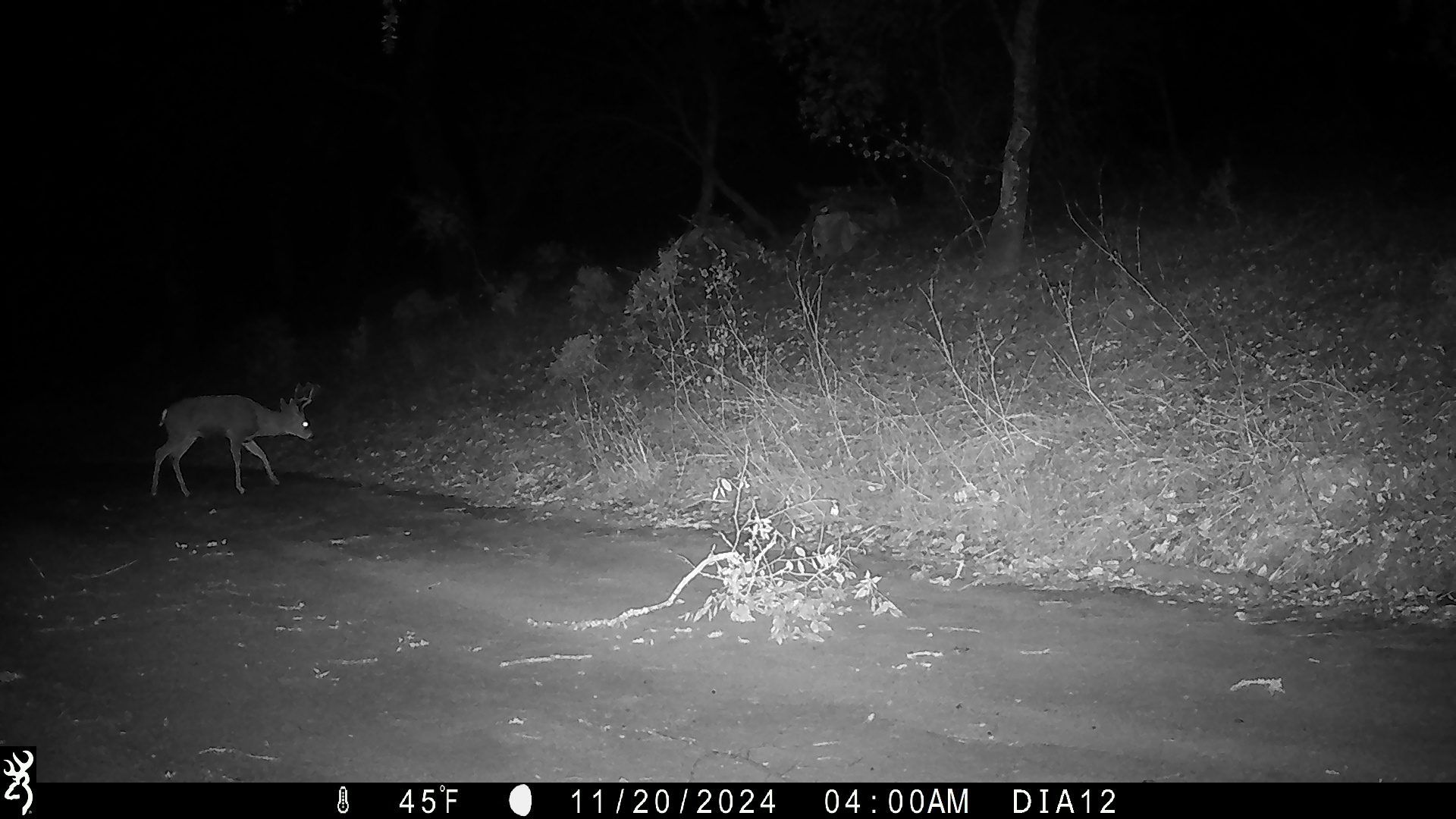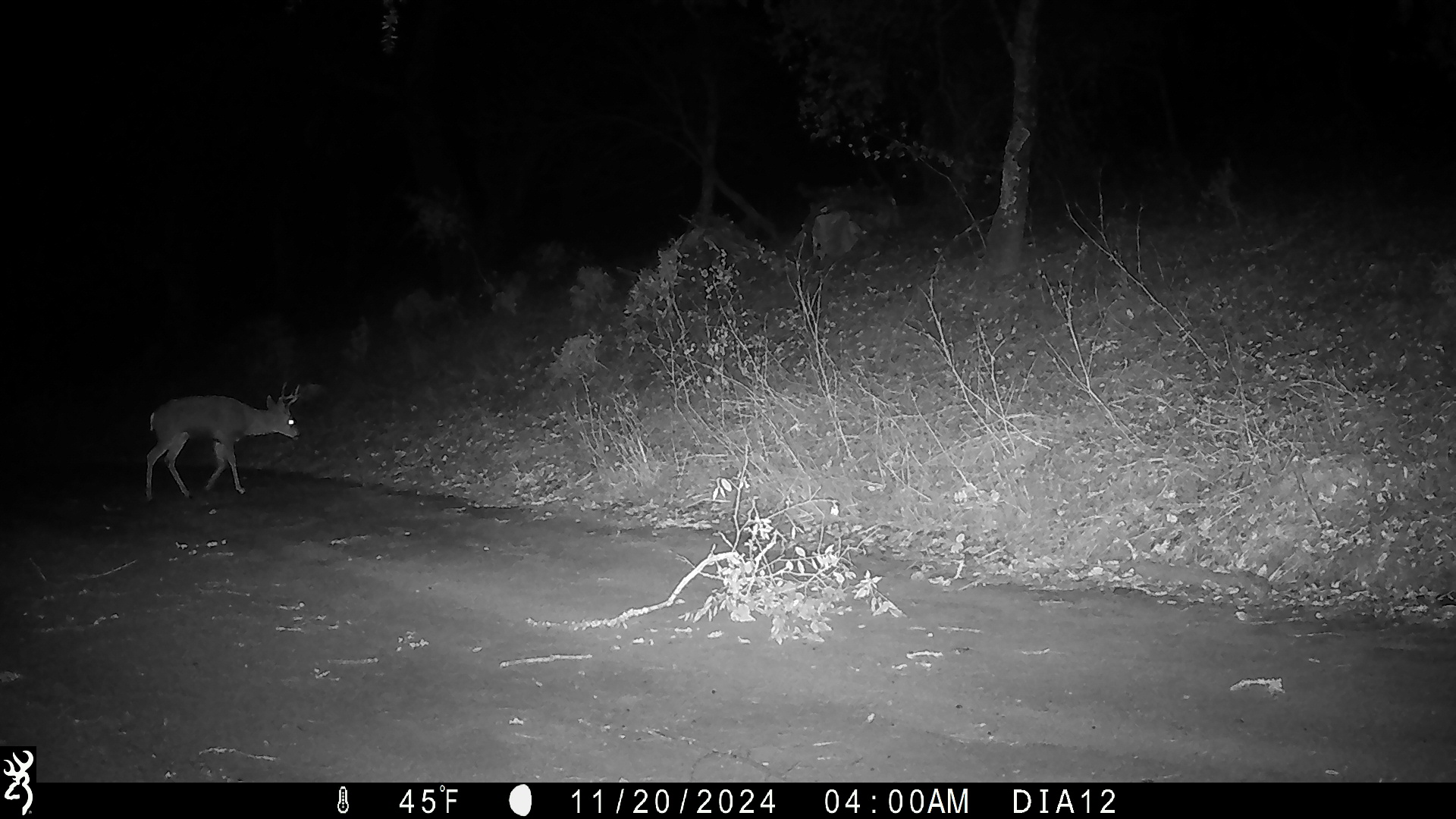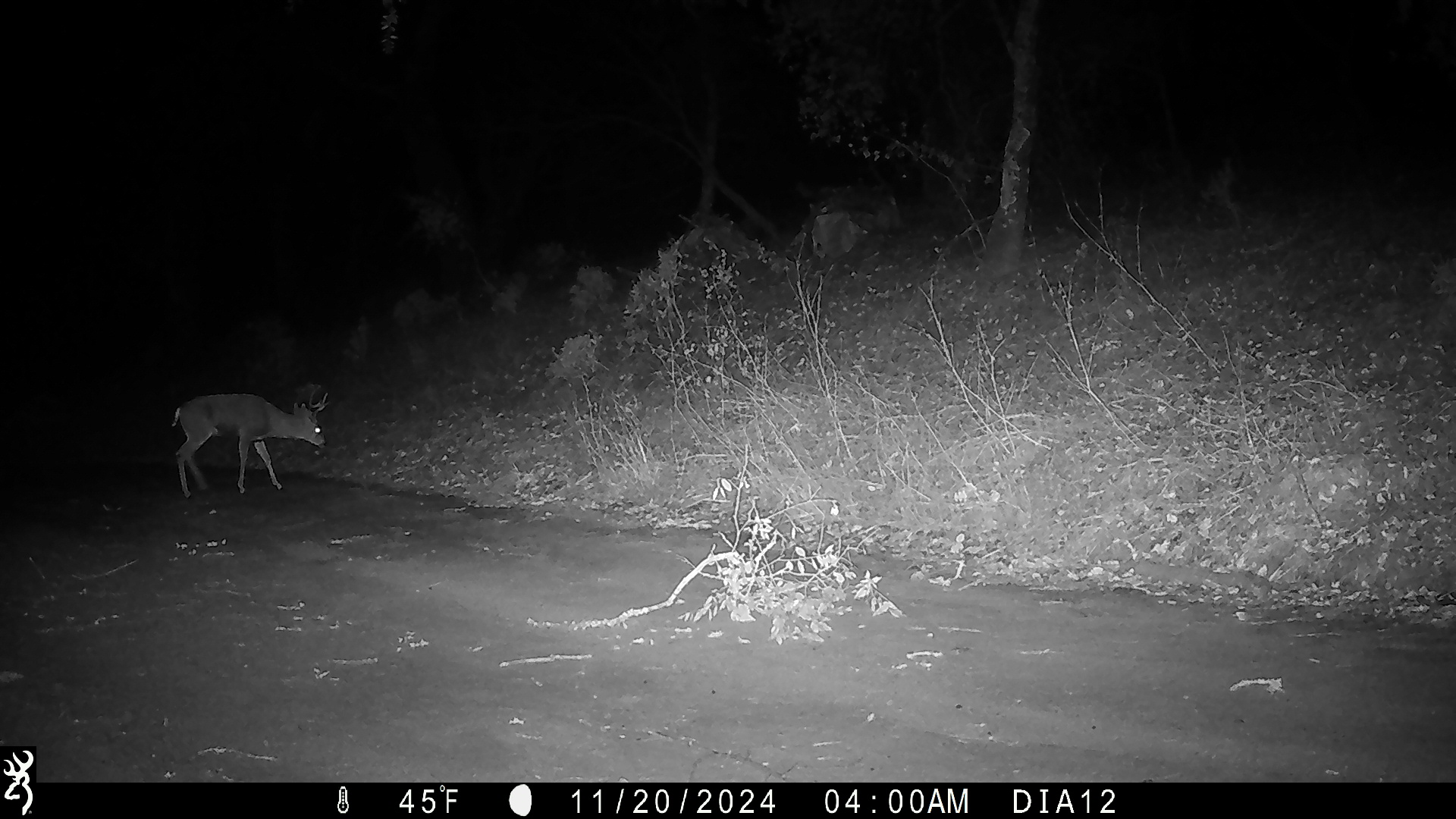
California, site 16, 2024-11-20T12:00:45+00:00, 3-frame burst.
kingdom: Animalia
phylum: Chordata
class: Mammalia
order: Artiodactyla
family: Cervidae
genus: Odocoileus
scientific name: Odocoileus hemionus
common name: mule deer